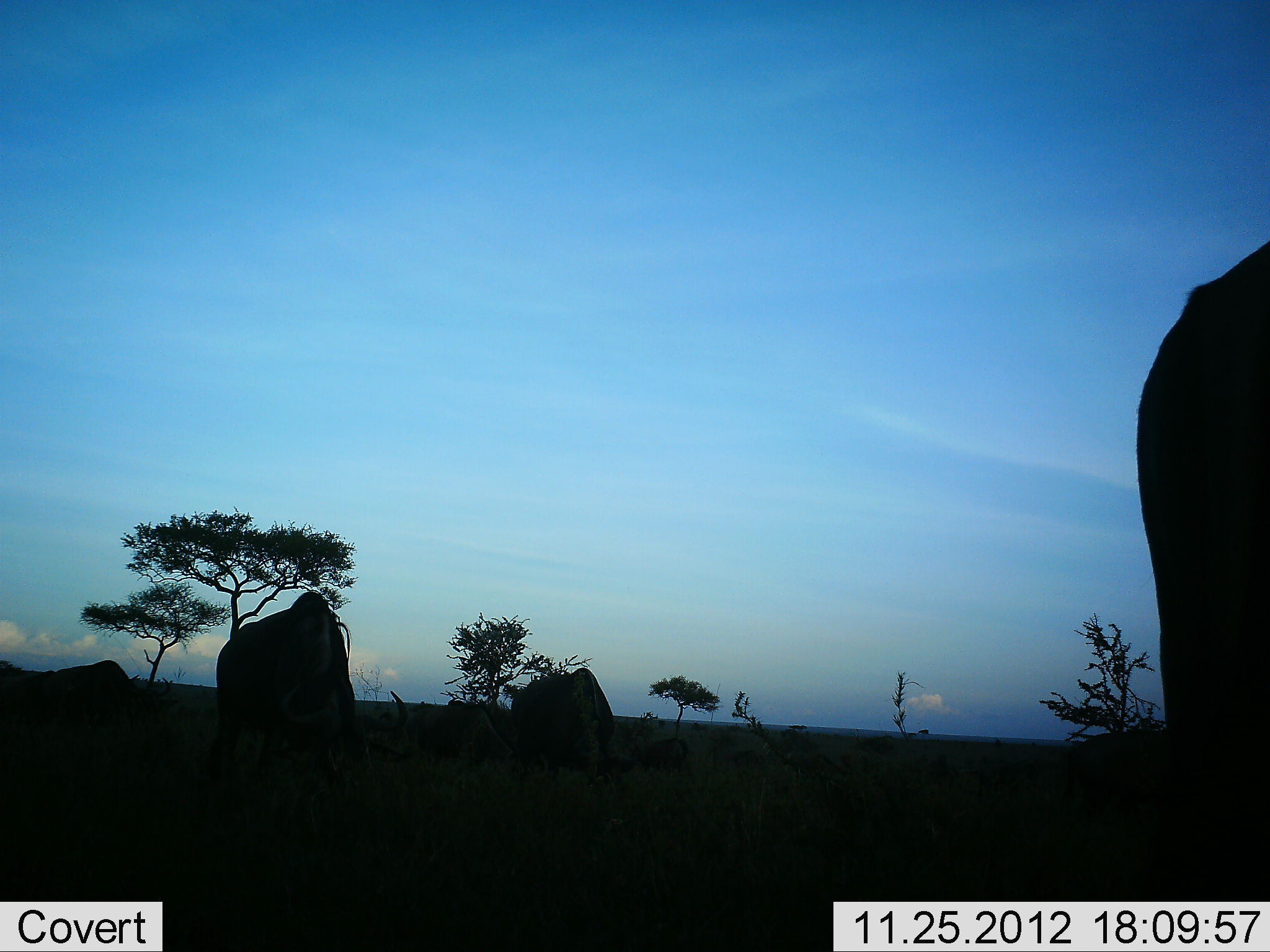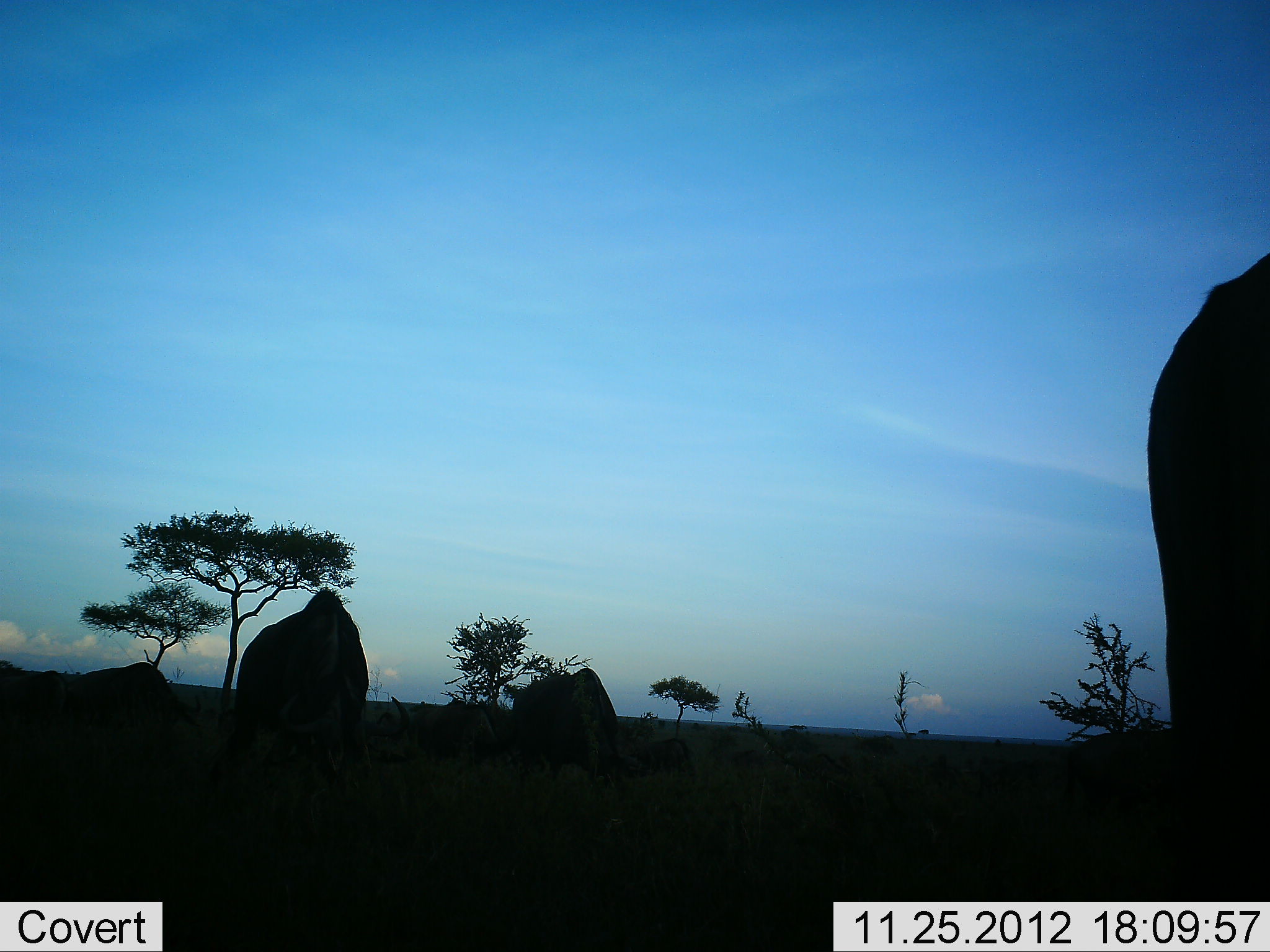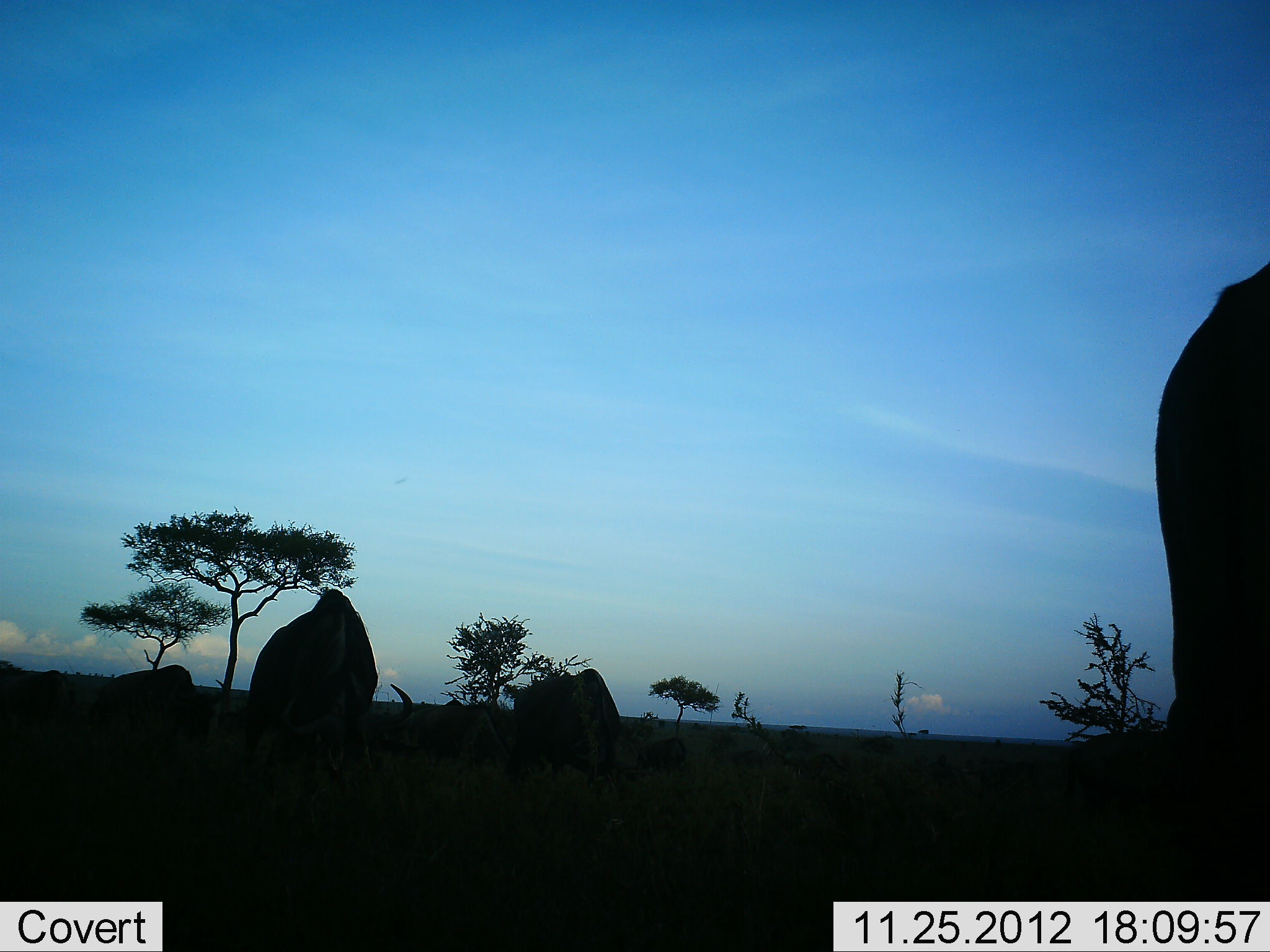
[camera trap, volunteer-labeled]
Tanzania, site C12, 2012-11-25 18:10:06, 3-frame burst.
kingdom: Animalia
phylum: Chordata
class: Mammalia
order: Artiodactyla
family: Bovidae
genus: Connochaetes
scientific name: Connochaetes taurinus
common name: blue wildebeest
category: wildebeest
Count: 6.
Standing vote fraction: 10%.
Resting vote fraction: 0%.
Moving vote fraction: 20%.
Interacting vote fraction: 0%.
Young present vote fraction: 0%.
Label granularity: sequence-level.